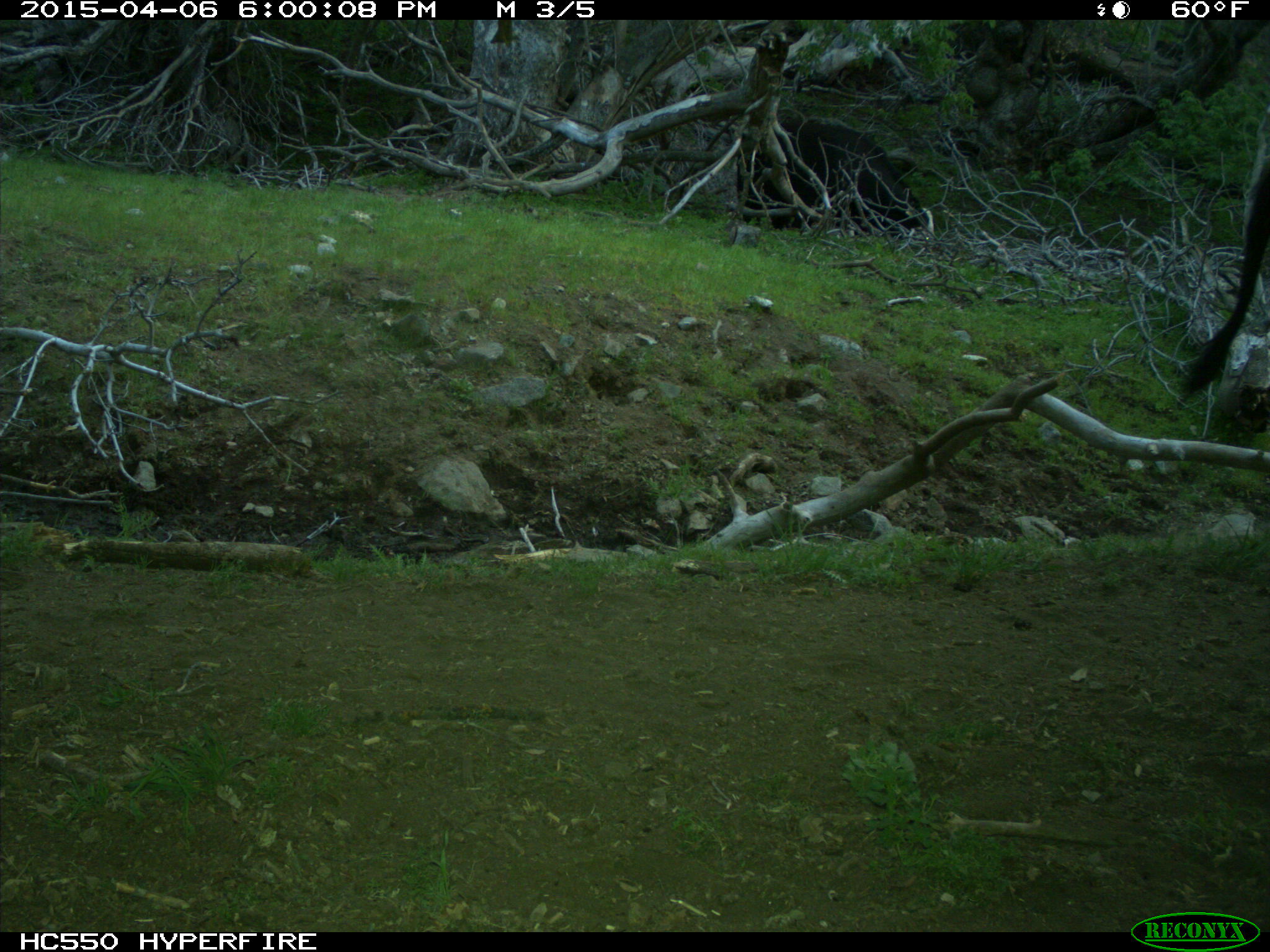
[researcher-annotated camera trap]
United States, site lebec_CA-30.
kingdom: Animalia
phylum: Chordata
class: Mammalia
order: Artiodactyla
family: Bovidae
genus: Bos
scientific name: Bos taurus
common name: domestic cow